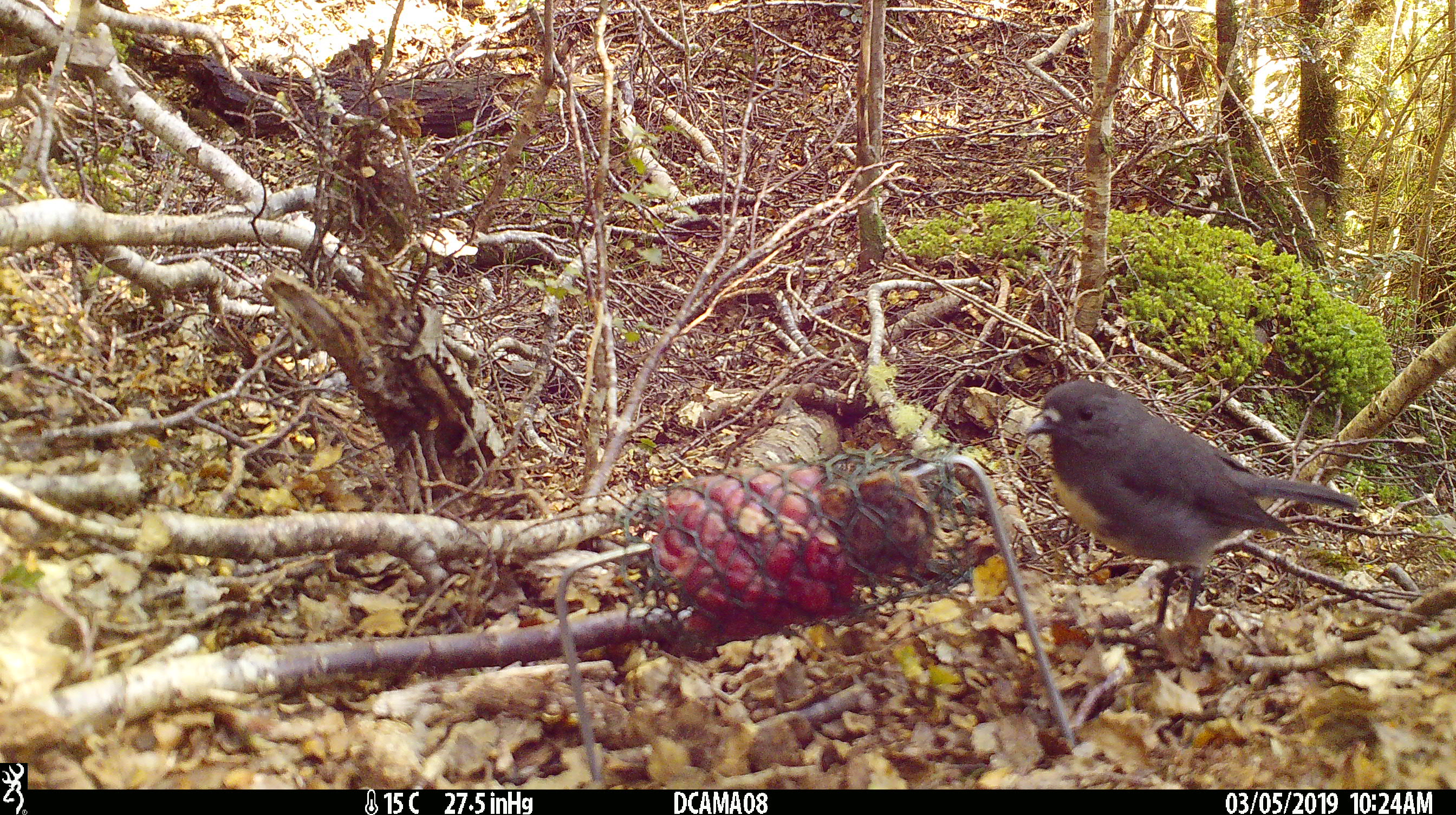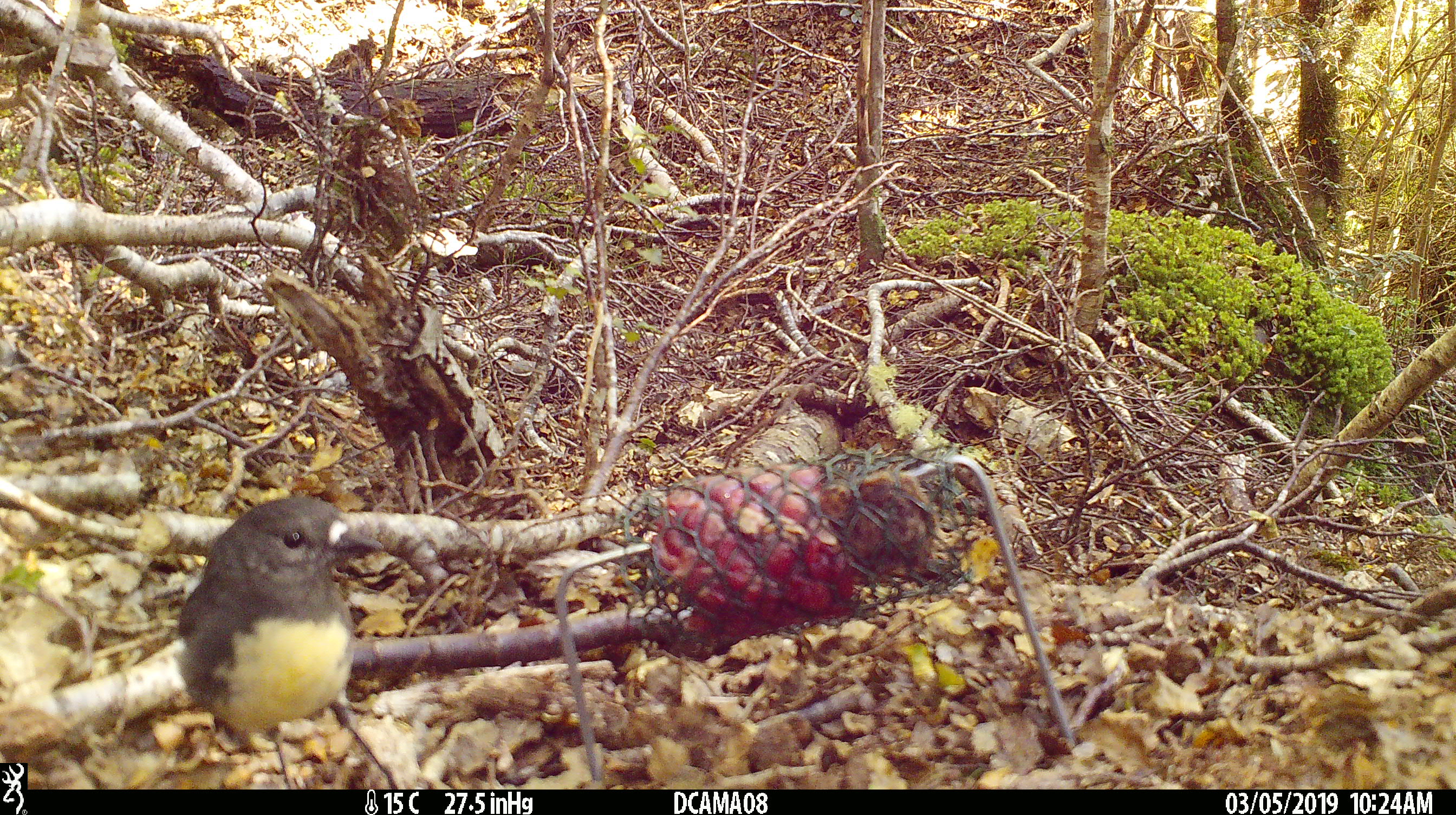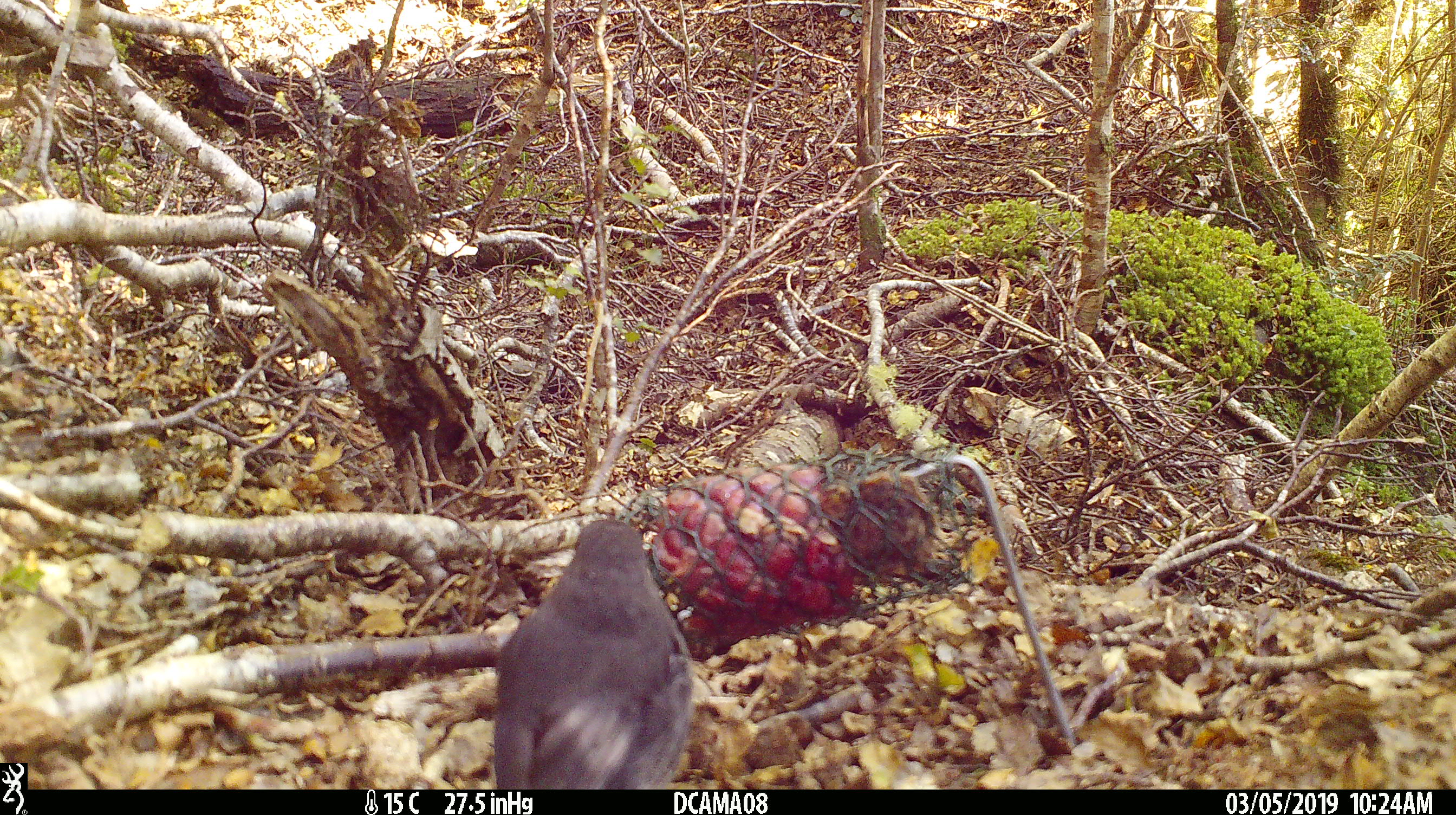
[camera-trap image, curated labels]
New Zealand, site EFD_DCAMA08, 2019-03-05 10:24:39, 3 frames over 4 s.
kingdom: Animalia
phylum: Chordata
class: Aves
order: Passeriformes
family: Petroicidae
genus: Petroica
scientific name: Petroica australis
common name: new zealand robin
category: robin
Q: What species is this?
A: Robin (new zealand robin) (Petroica australis).